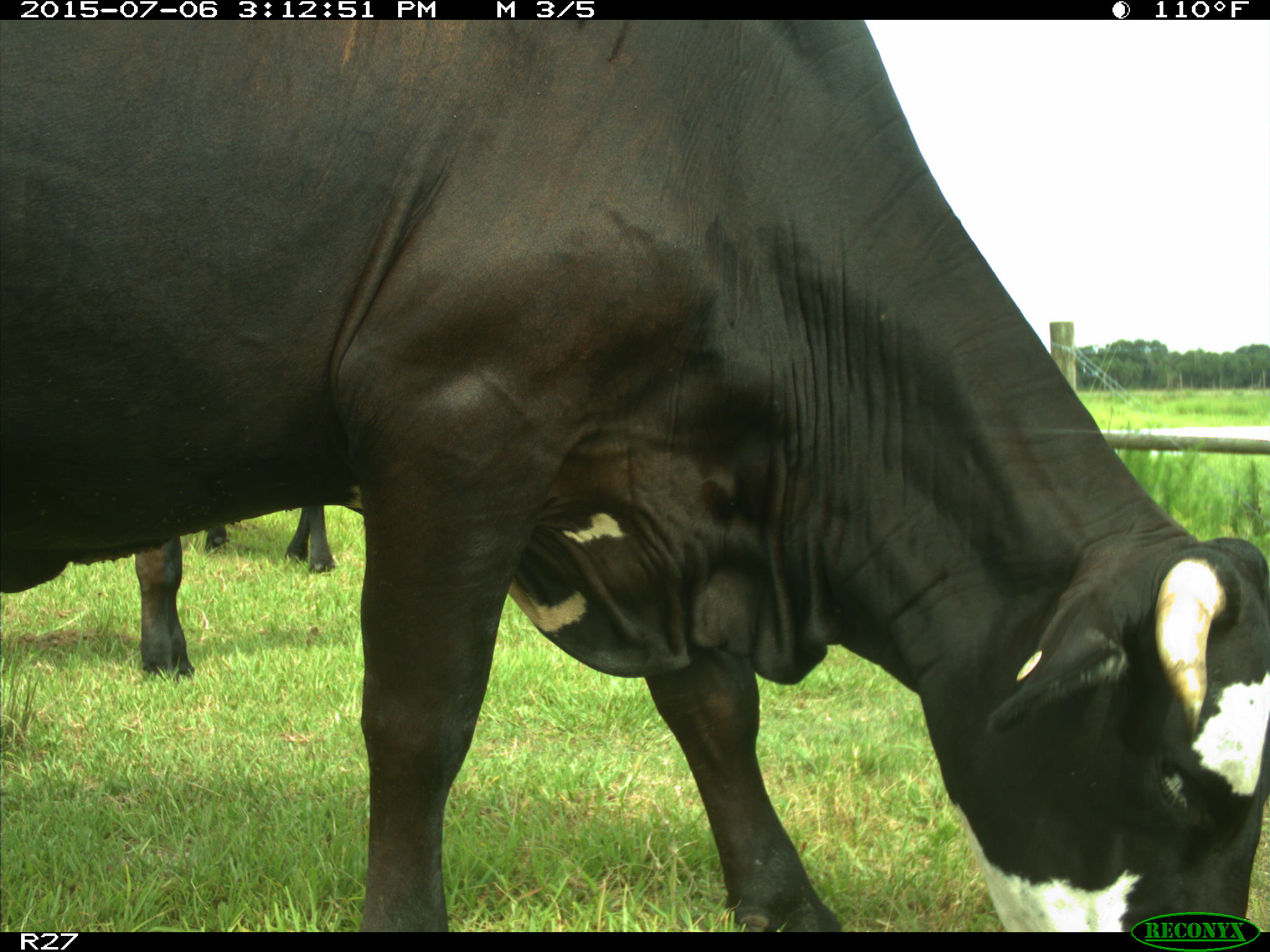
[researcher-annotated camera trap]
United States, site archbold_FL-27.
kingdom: Animalia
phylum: Chordata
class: Mammalia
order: Artiodactyla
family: Bovidae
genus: Bos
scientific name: Bos taurus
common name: domestic cow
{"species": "Bos taurus (domestic cow)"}